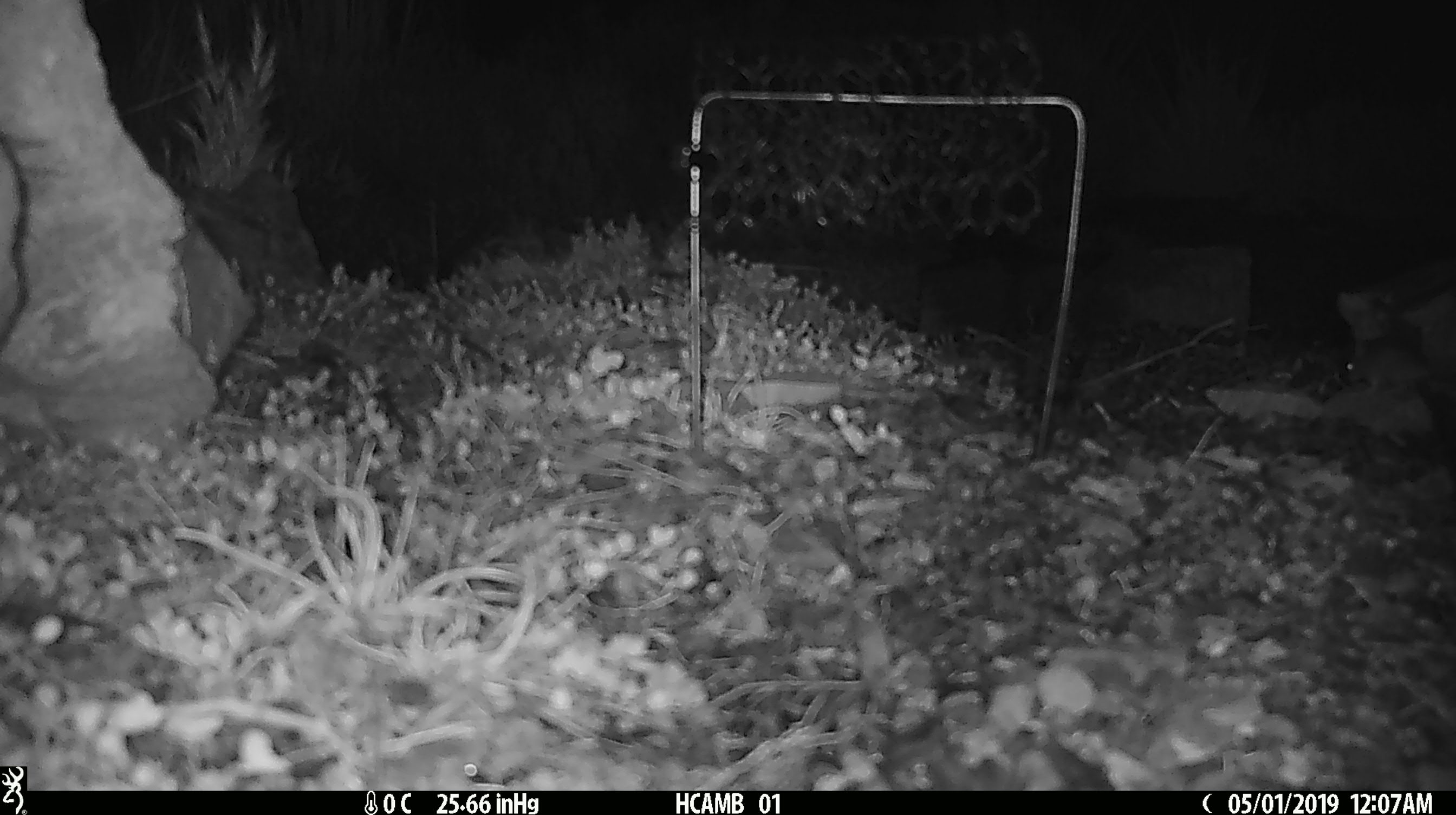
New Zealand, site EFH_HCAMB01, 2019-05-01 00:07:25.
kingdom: Animalia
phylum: Chordata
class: Mammalia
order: Rodentia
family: Muridae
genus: Mus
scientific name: Mus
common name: mouse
Mouse (Mus).